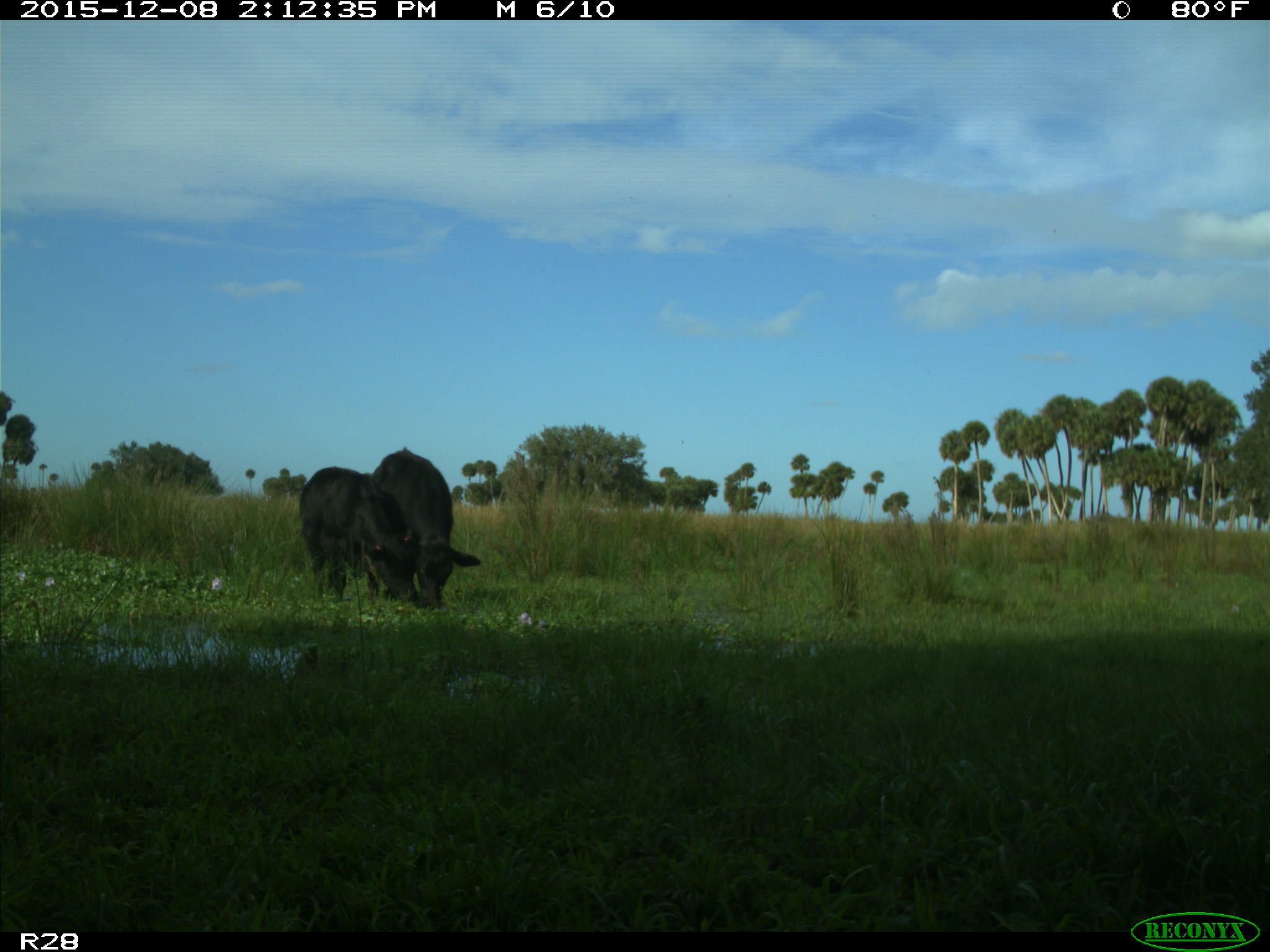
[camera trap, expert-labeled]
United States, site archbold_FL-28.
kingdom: Animalia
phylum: Chordata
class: Mammalia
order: Artiodactyla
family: Bovidae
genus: Bos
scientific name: Bos taurus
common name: domestic cow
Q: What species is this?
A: Bos taurus (domestic cow).